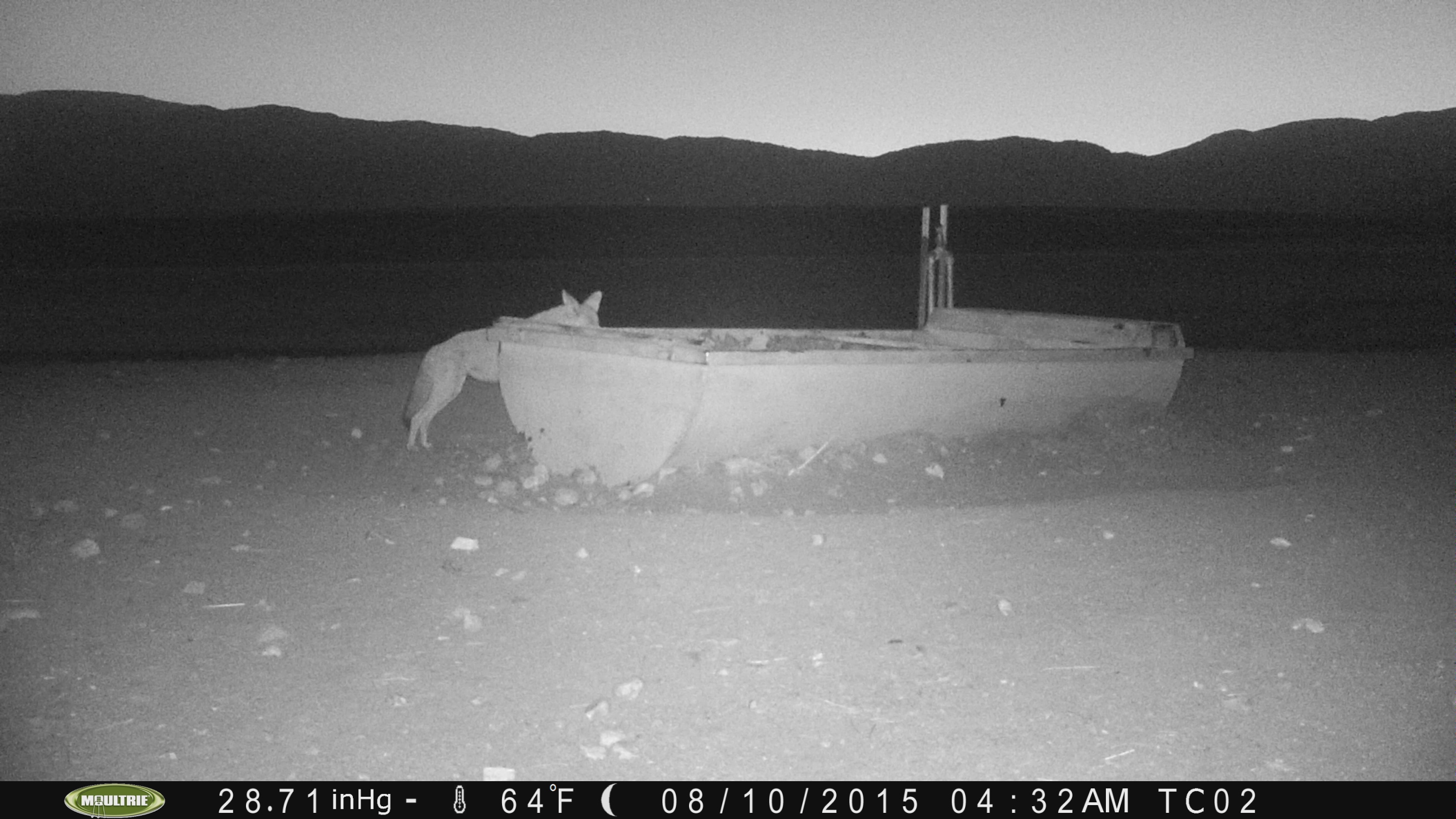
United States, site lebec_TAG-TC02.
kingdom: Animalia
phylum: Chordata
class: Mammalia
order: Carnivora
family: Canidae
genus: Canis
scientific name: Canis latrans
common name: coyote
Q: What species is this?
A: Canis latrans (coyote).